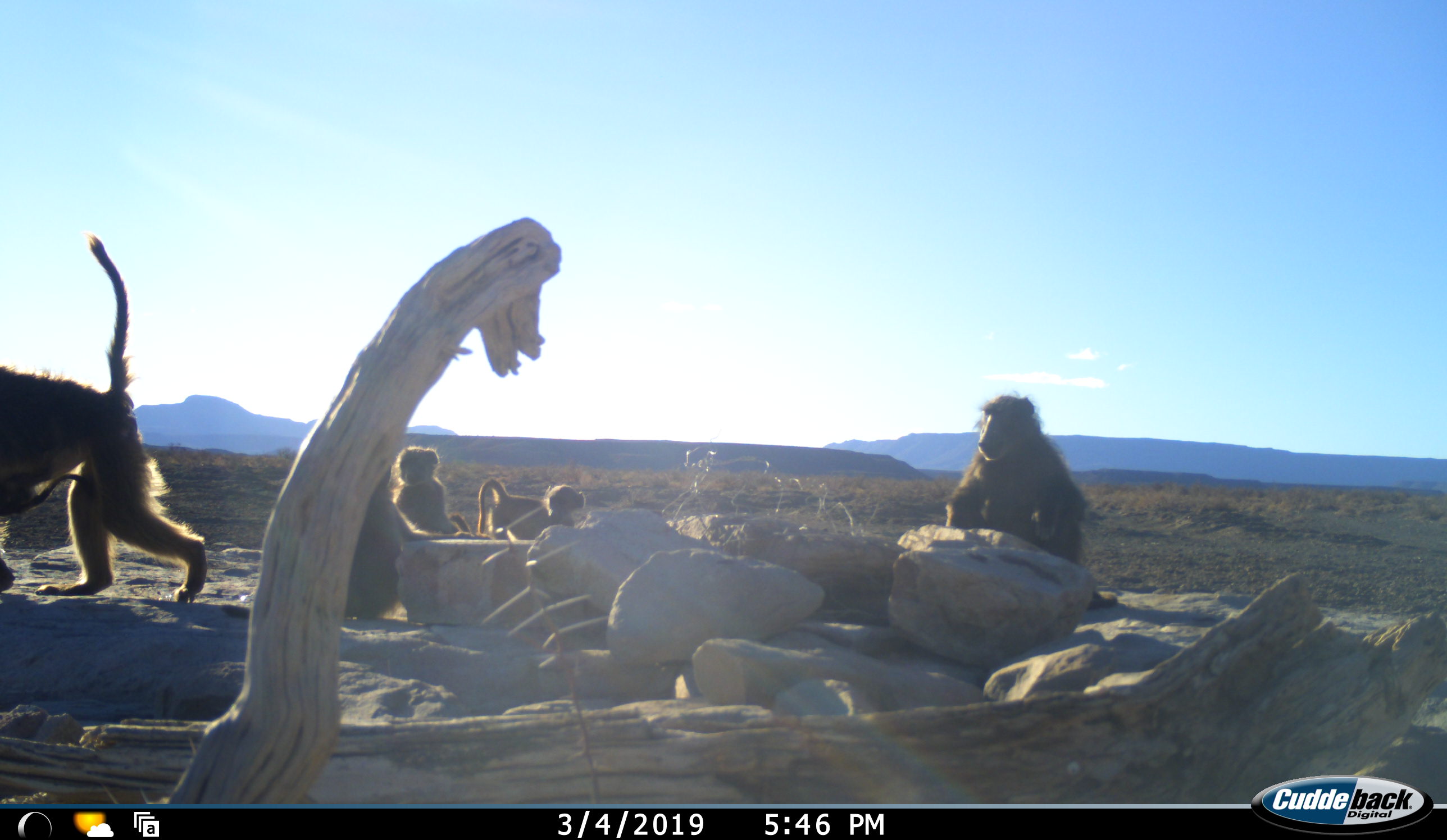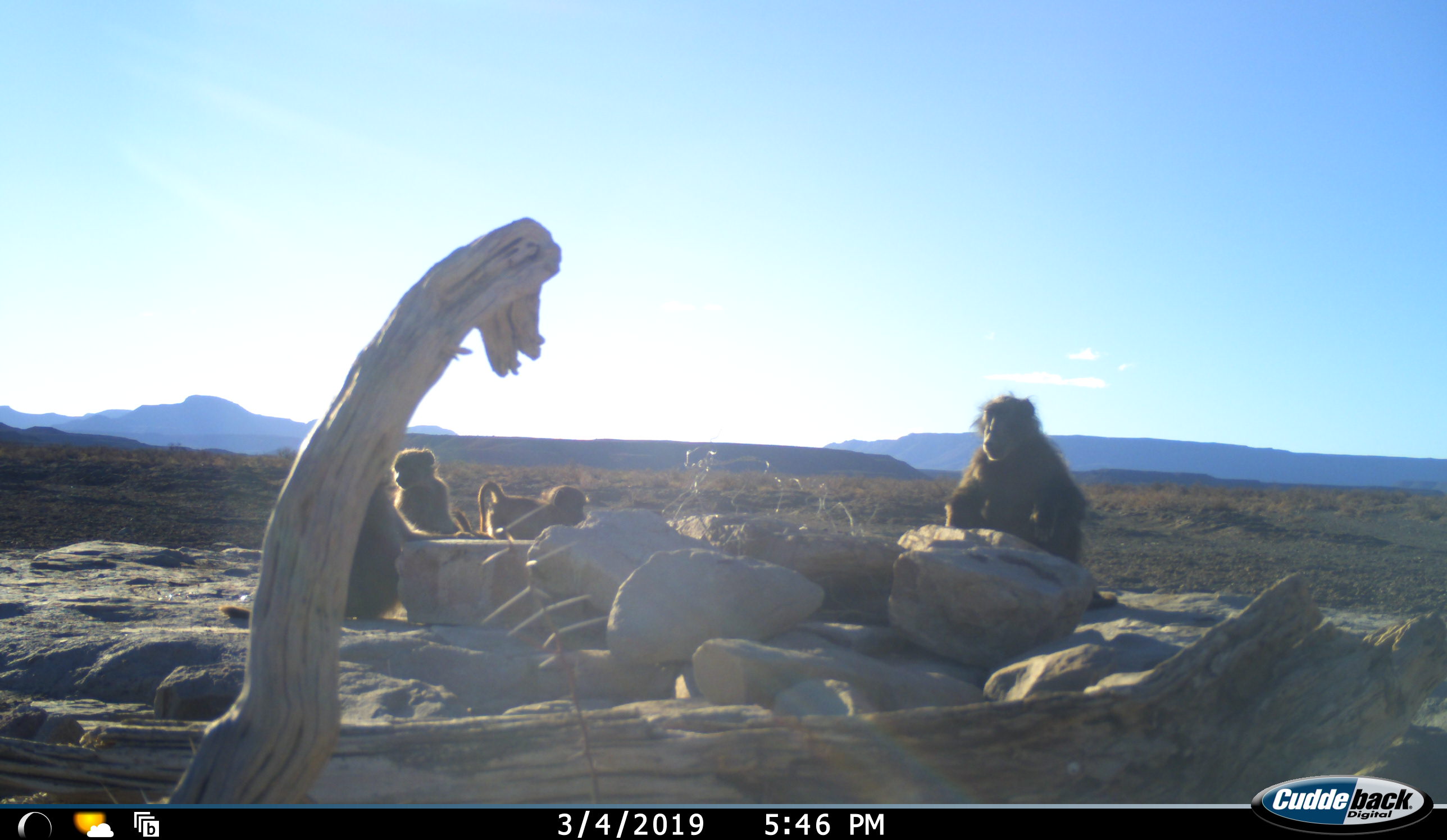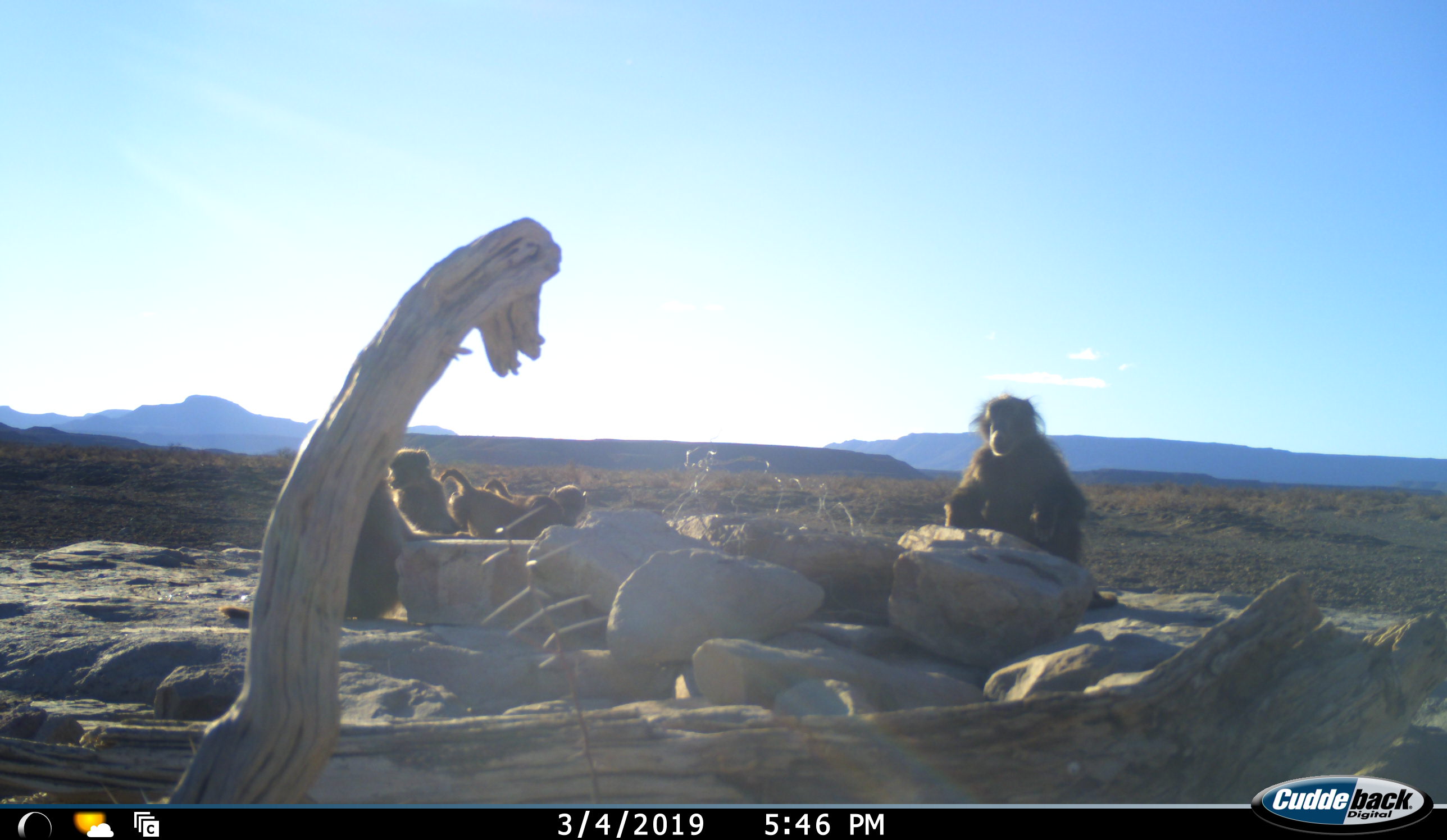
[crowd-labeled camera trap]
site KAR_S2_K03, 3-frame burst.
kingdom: Animalia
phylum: Chordata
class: Mammalia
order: Primates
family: Cercopithecidae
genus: Papio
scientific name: Papio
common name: baboon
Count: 6.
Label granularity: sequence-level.